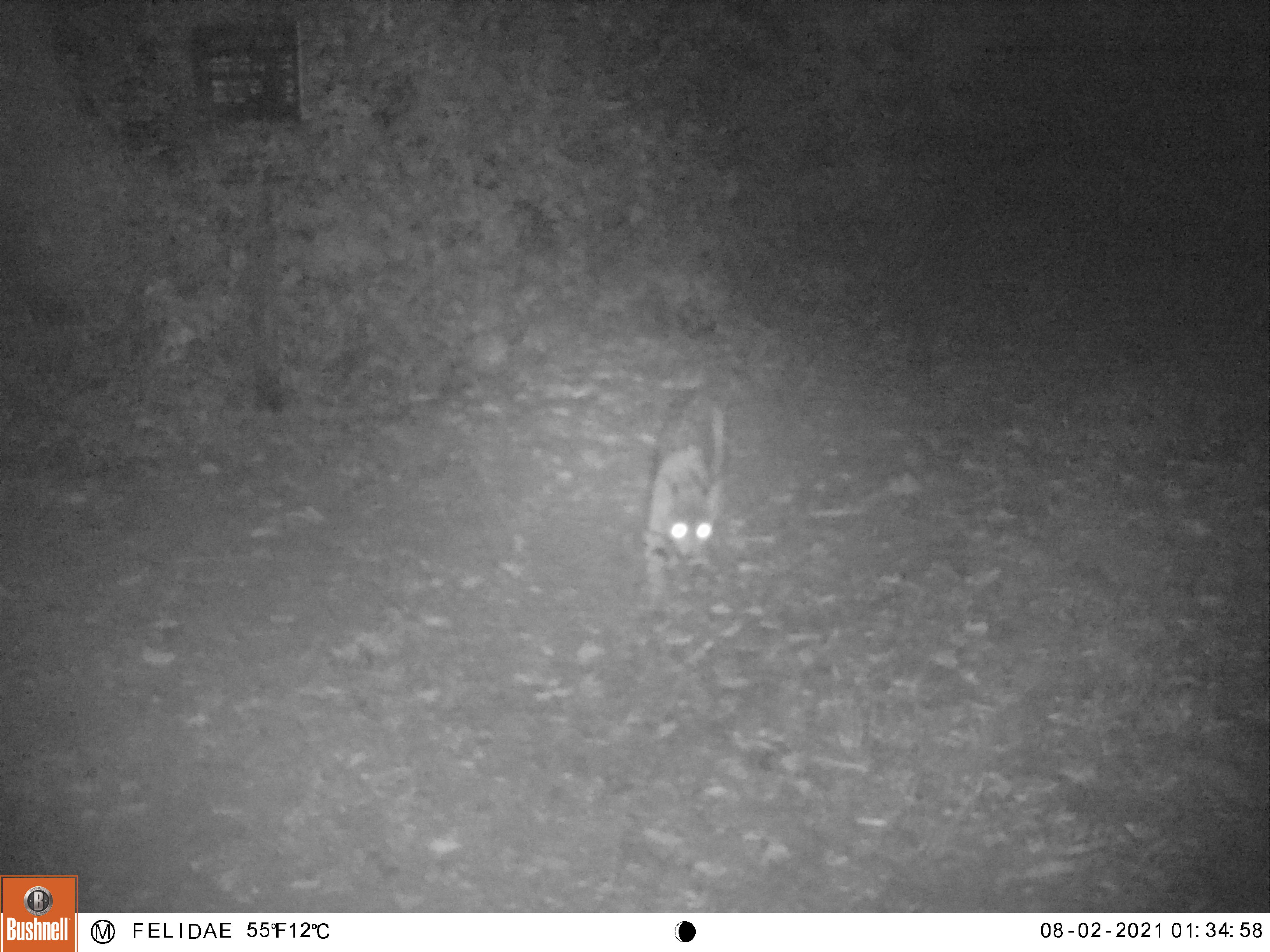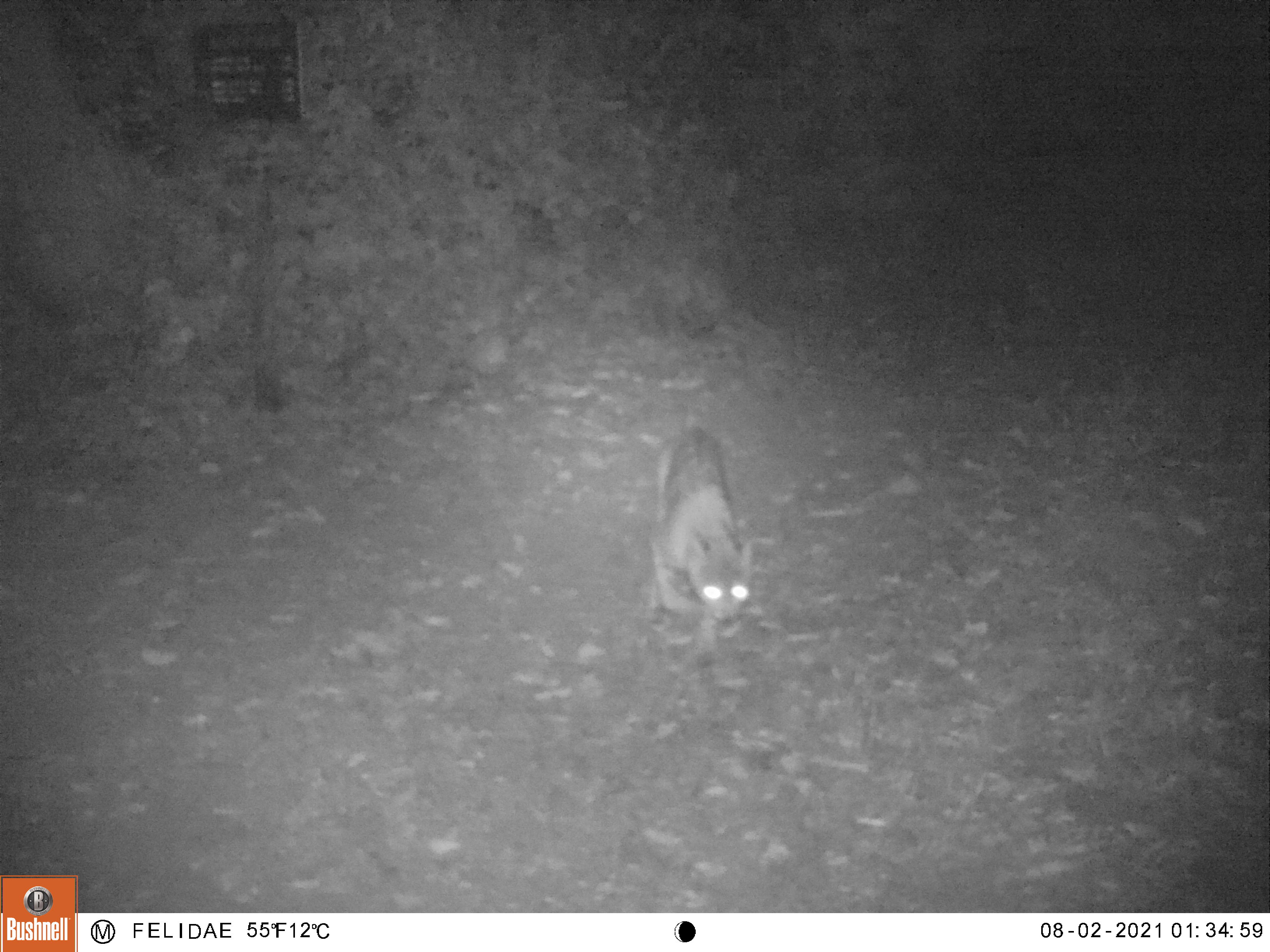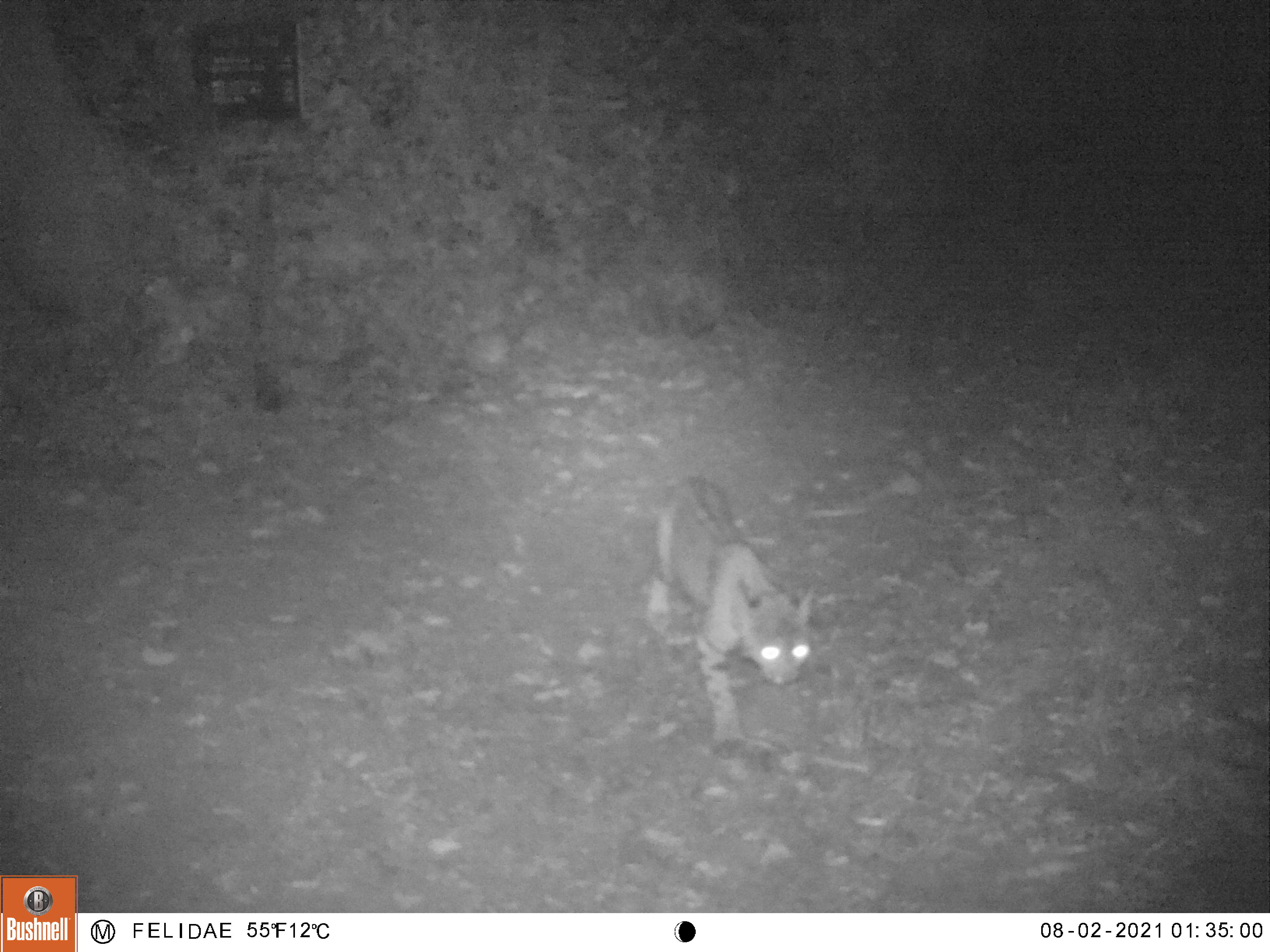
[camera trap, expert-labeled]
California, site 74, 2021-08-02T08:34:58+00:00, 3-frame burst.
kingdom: Animalia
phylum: Chordata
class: Mammalia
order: Carnivora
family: Felidae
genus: Lynx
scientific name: Lynx rufus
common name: bobcat